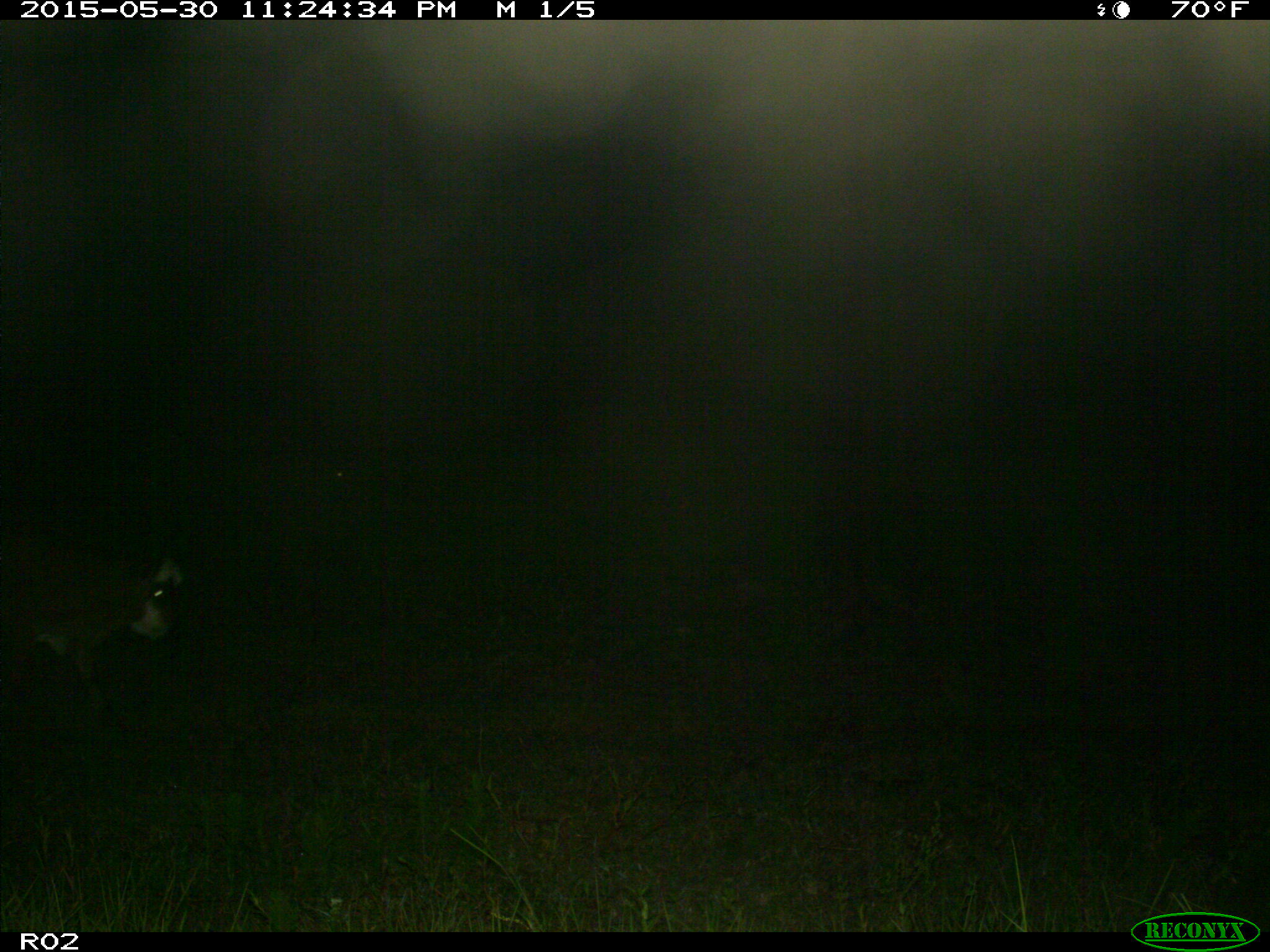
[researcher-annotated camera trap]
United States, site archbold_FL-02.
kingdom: Animalia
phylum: Chordata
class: Mammalia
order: Artiodactyla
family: Bovidae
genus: Bos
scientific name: Bos taurus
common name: domestic cow